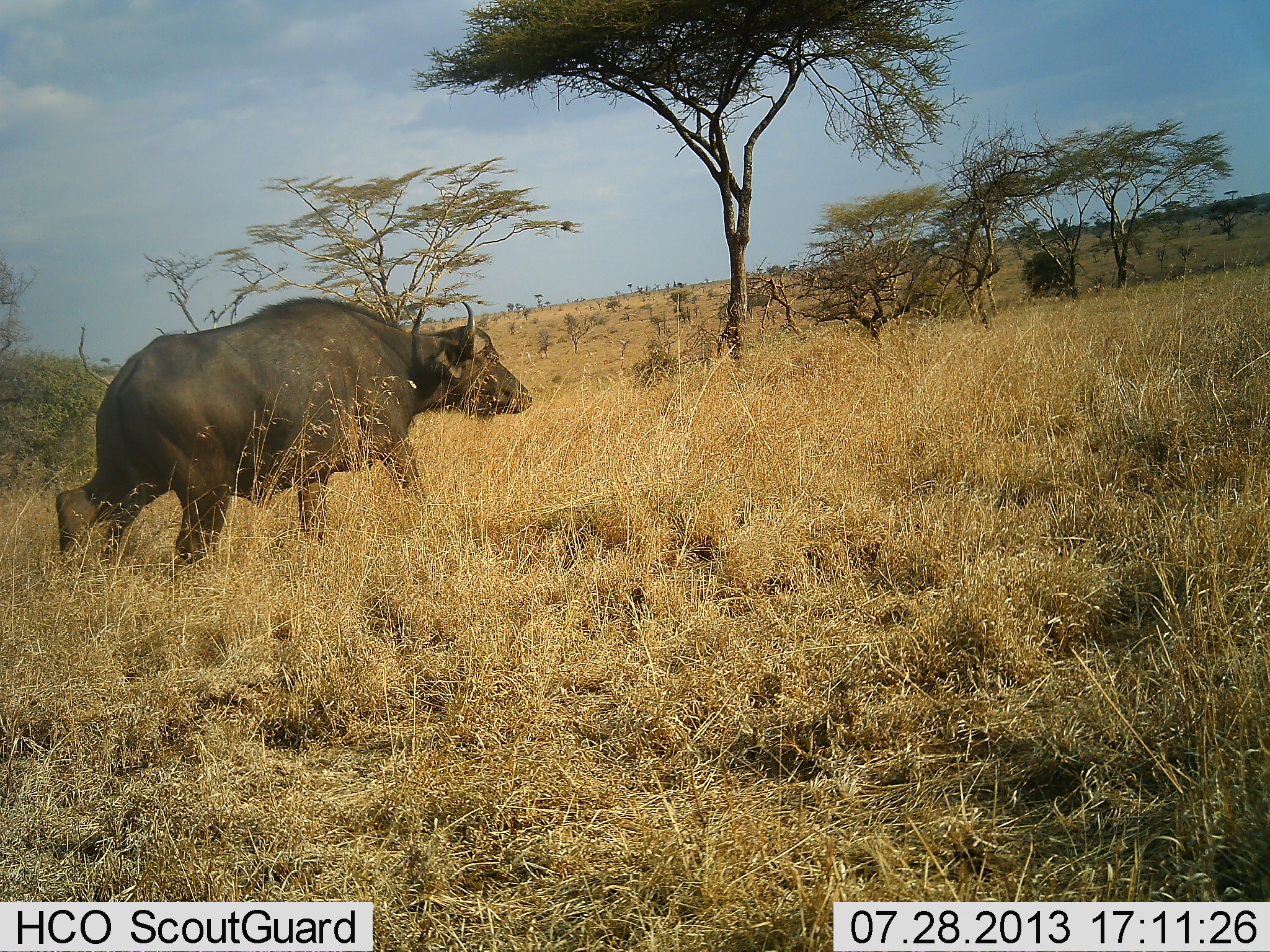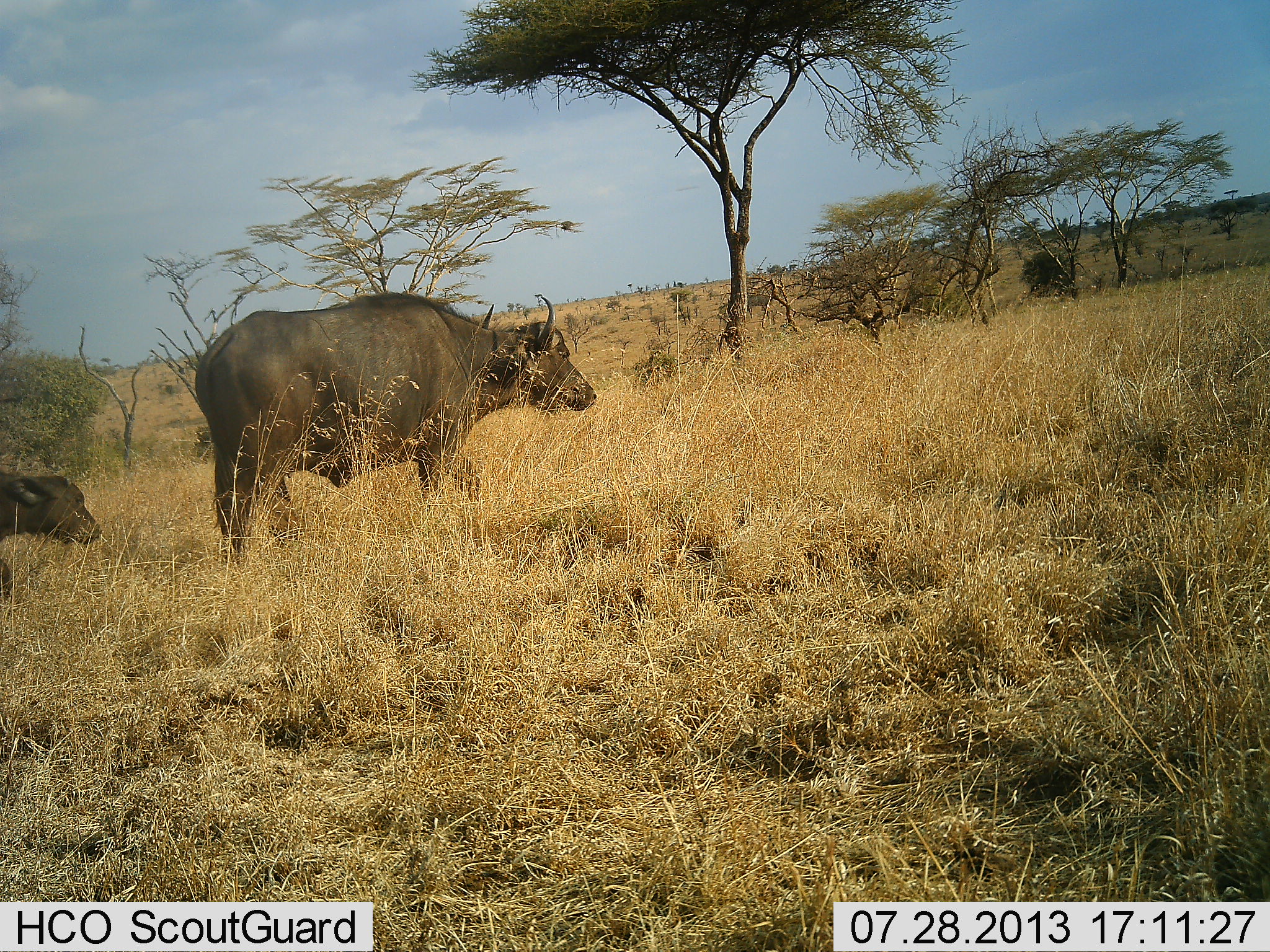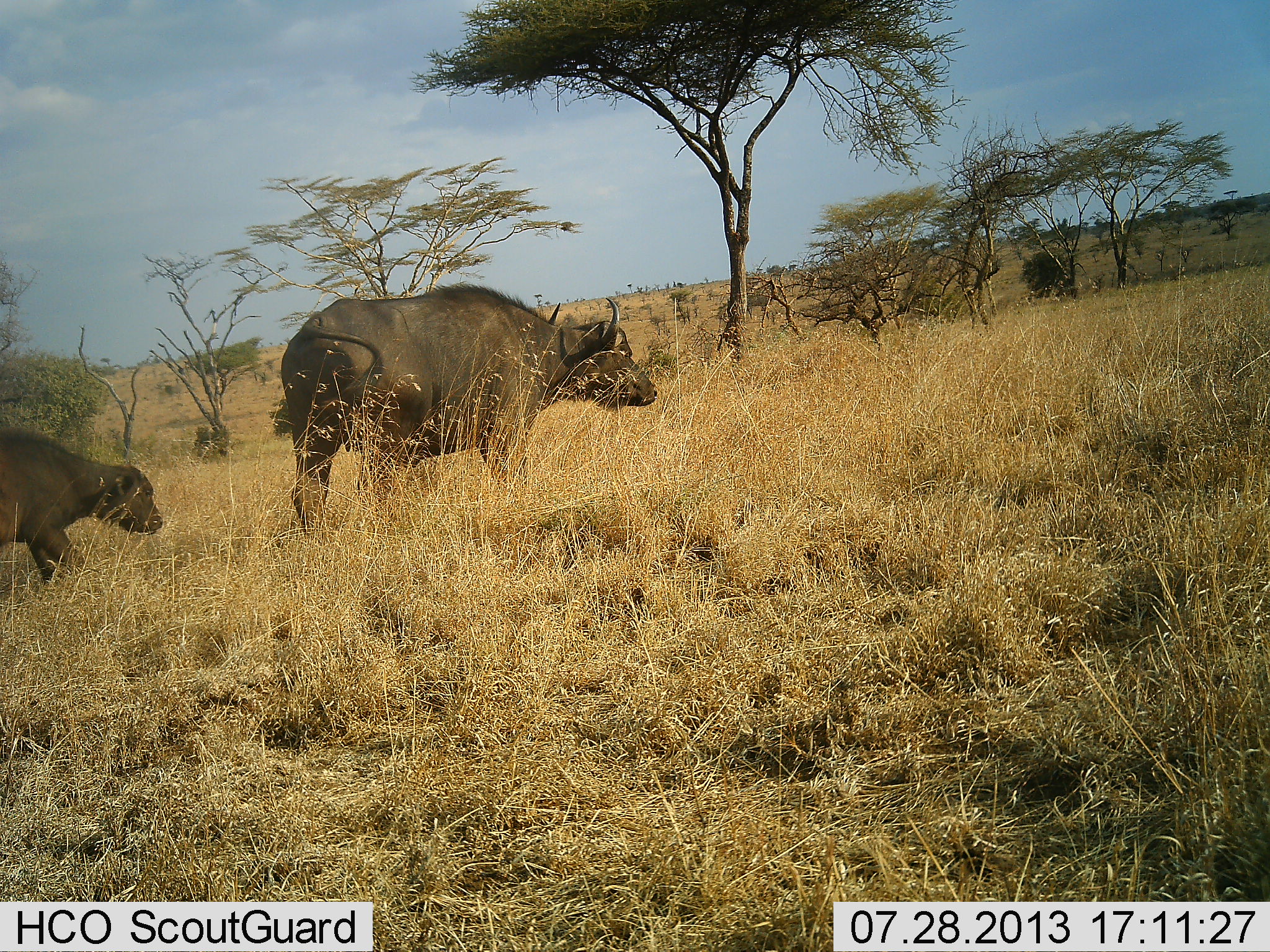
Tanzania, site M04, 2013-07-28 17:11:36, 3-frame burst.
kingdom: Animalia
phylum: Chordata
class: Mammalia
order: Artiodactyla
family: Bovidae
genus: Syncerus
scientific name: Syncerus caffer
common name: cape buffalo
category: buffalo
Buffalo (cape buffalo) (Syncerus caffer), count 2. Behavior (volunteer vote fractions): standing 0%, resting 0%, moving 100%, interacting 0%. Young present (vote fraction): 100%. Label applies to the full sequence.